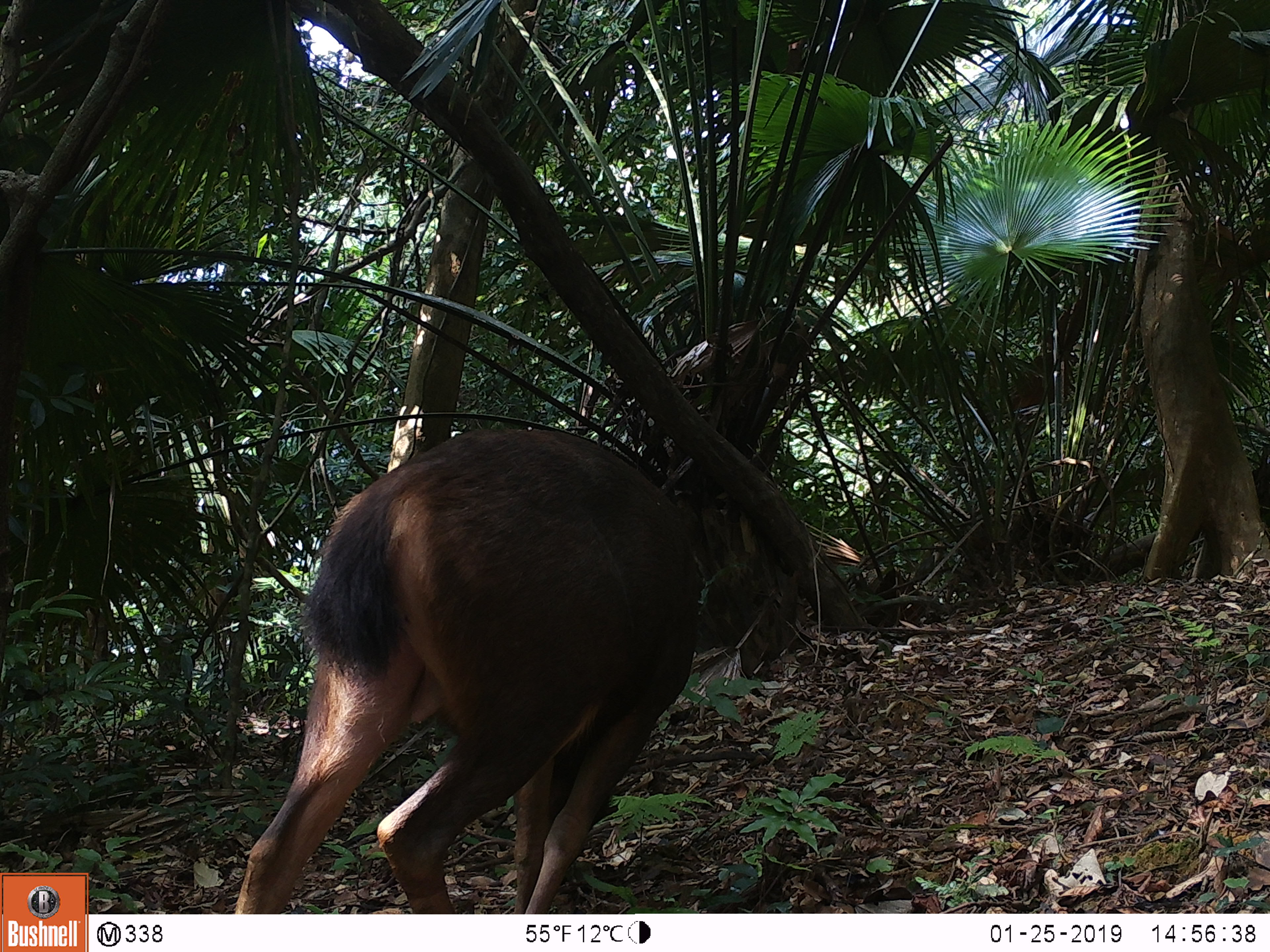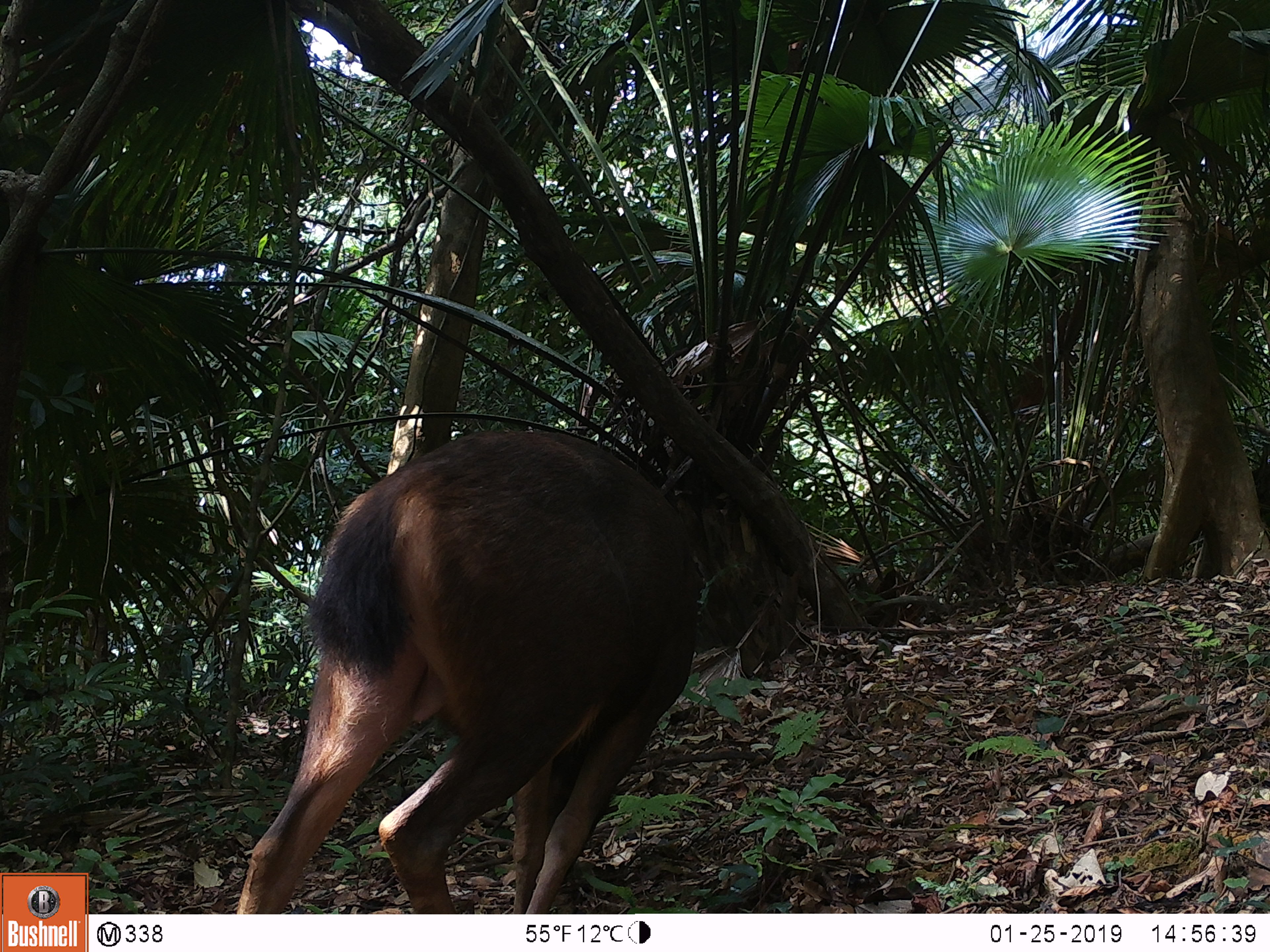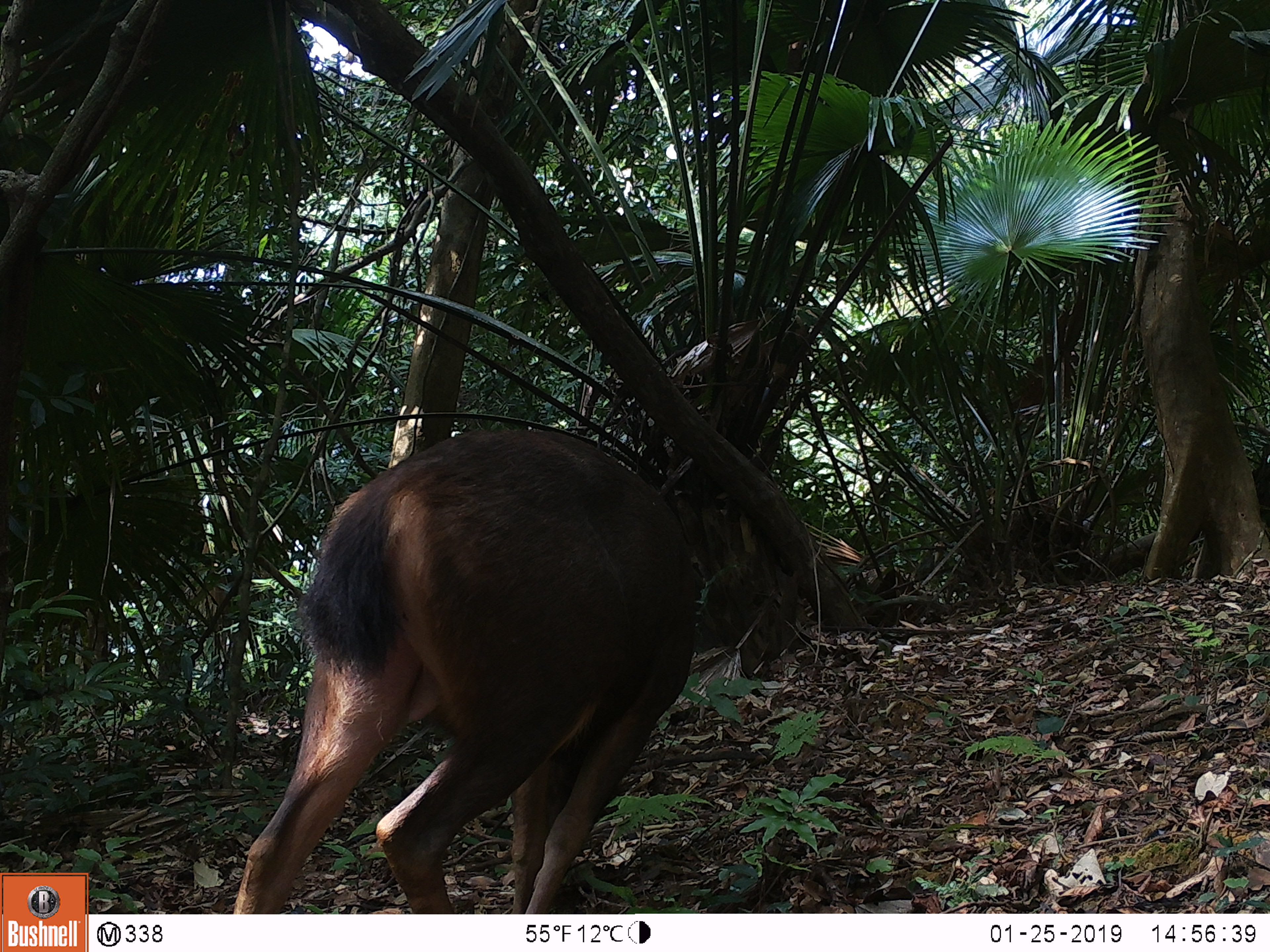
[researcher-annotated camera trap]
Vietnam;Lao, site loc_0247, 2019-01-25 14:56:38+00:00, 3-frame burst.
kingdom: Animalia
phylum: Chordata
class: Mammalia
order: Artiodactyla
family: Cervidae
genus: Rusa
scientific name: Rusa unicolor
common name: sambar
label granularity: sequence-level